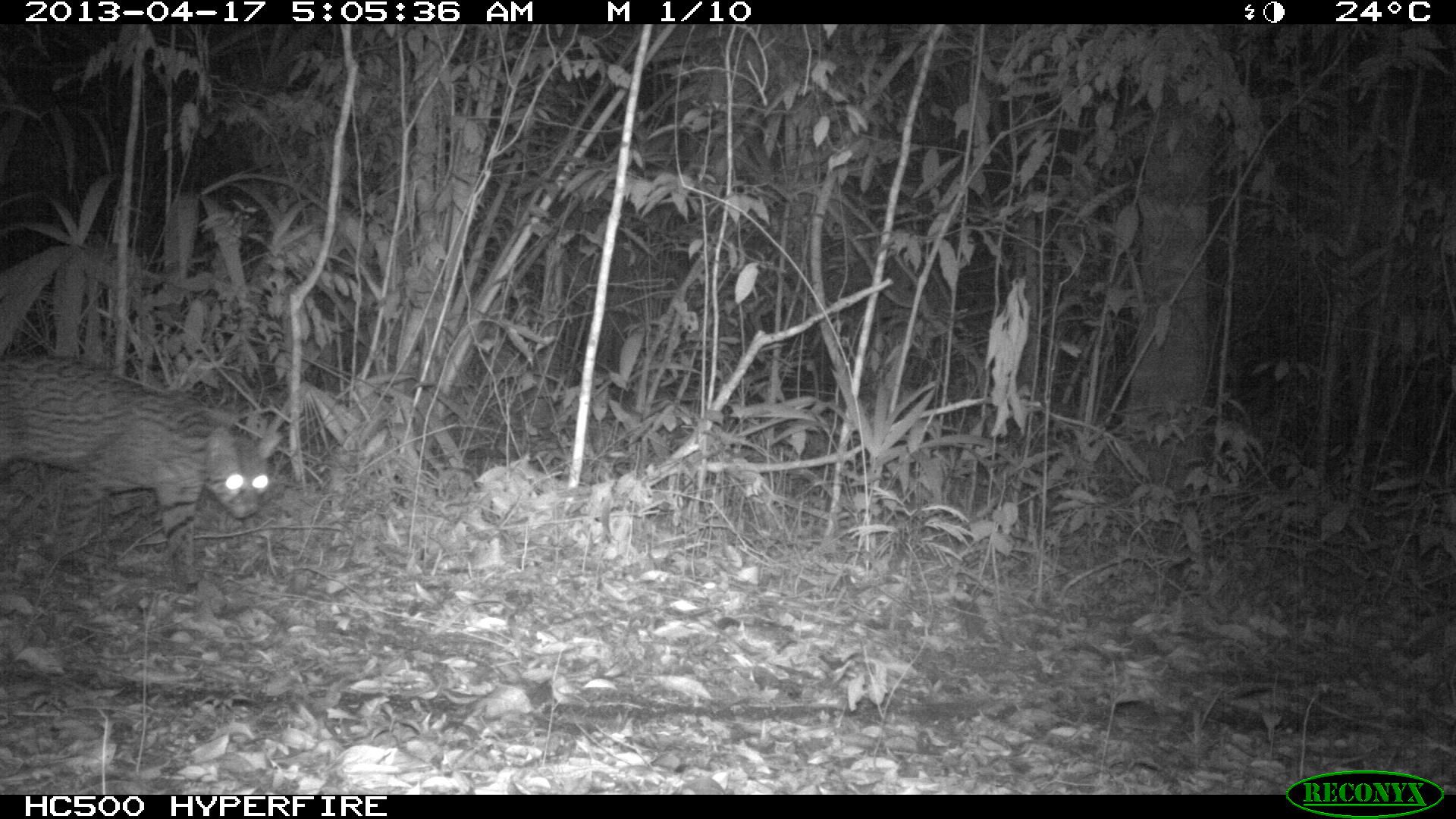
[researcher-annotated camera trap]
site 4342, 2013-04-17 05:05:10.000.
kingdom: Animalia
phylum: Chordata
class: Mammalia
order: Carnivora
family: Felidae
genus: Leopardus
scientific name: Leopardus pardalis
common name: ocelot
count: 1